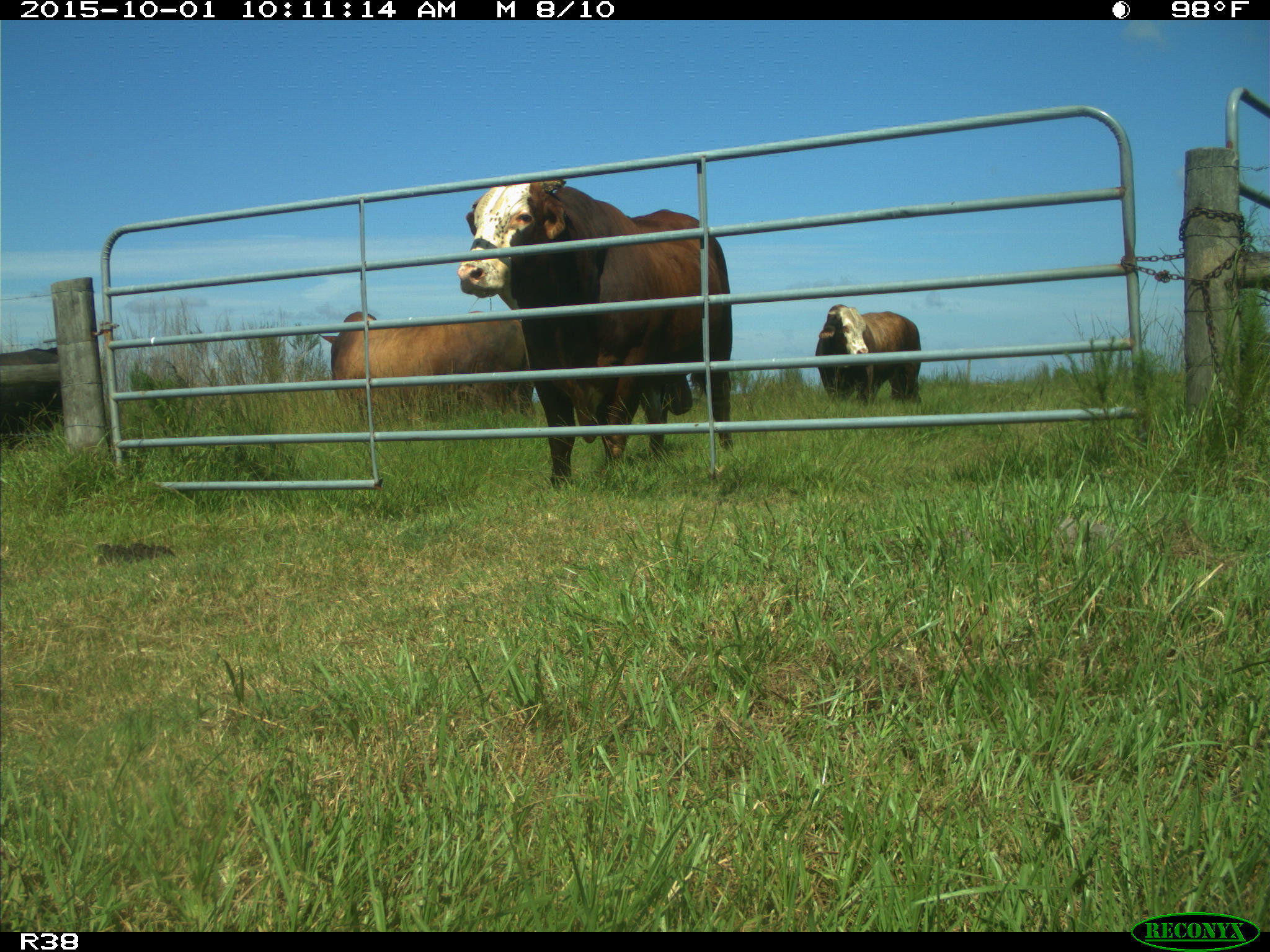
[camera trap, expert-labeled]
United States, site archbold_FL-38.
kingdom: Animalia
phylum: Chordata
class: Mammalia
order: Artiodactyla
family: Bovidae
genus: Bos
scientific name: Bos taurus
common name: domestic cow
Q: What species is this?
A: Bos taurus (domestic cow).